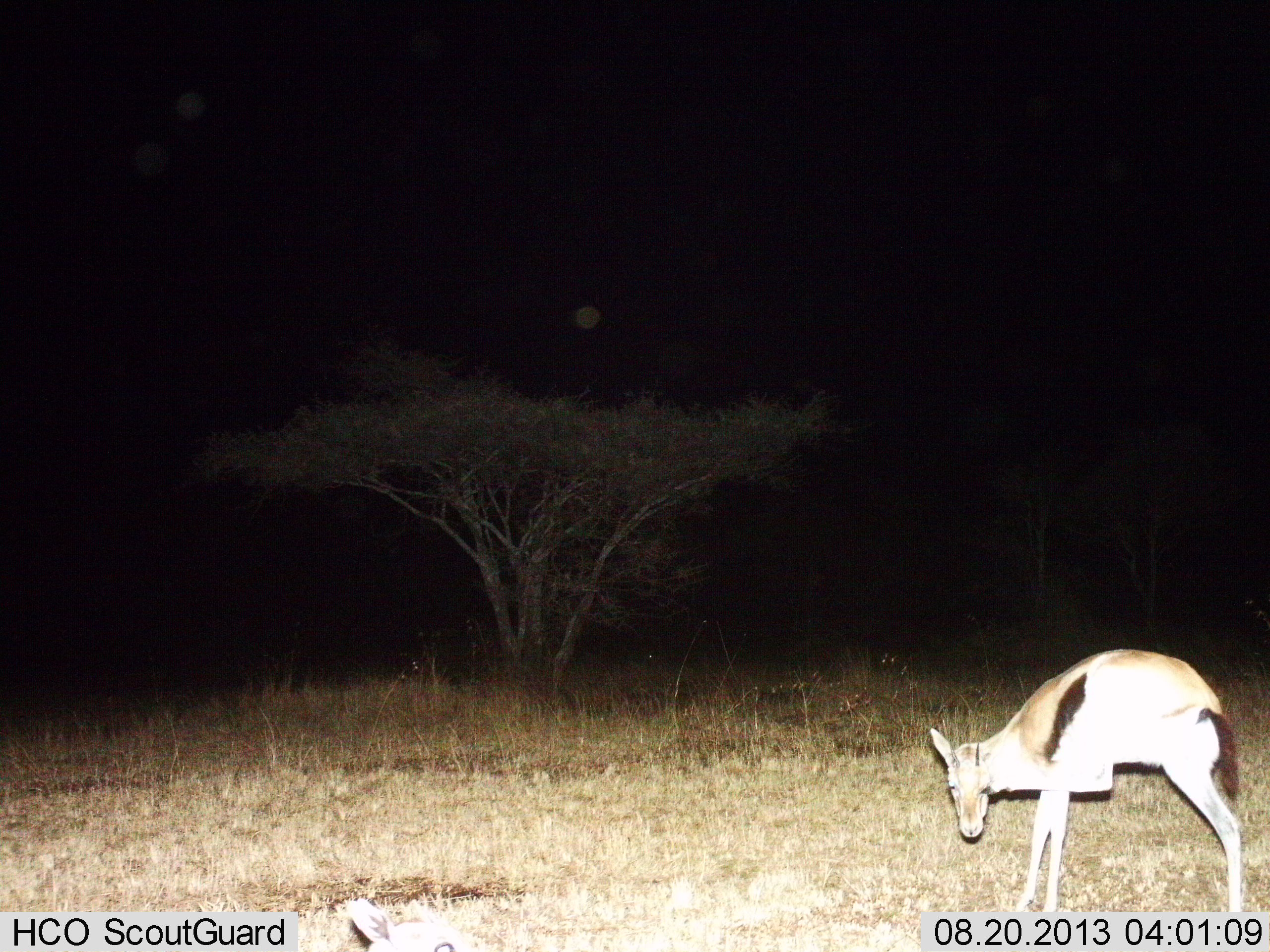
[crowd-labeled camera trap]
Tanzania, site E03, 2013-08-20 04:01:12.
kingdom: Animalia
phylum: Chordata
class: Mammalia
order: Artiodactyla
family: Bovidae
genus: Eudorcas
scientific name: Eudorcas thomsonii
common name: thomson's gazelle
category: gazellethomsons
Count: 1.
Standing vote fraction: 100%.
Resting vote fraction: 0%.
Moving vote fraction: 0%.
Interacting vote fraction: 0%.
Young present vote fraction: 0%.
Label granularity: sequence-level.